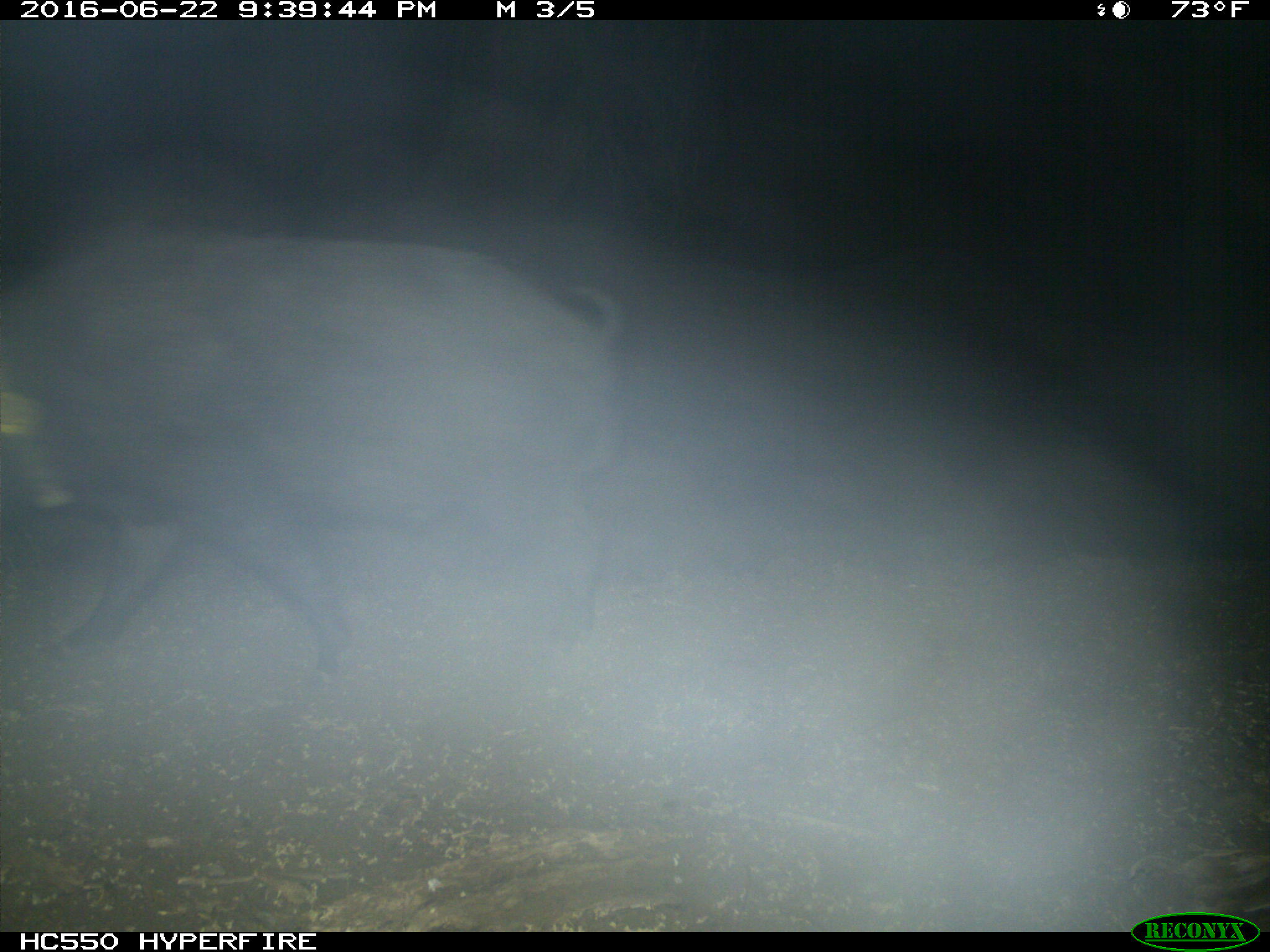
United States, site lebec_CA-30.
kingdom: Animalia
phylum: Chordata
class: Mammalia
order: Artiodactyla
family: Suidae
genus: Sus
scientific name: Sus scrofa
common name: wild boar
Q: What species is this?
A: Sus scrofa (wild boar).